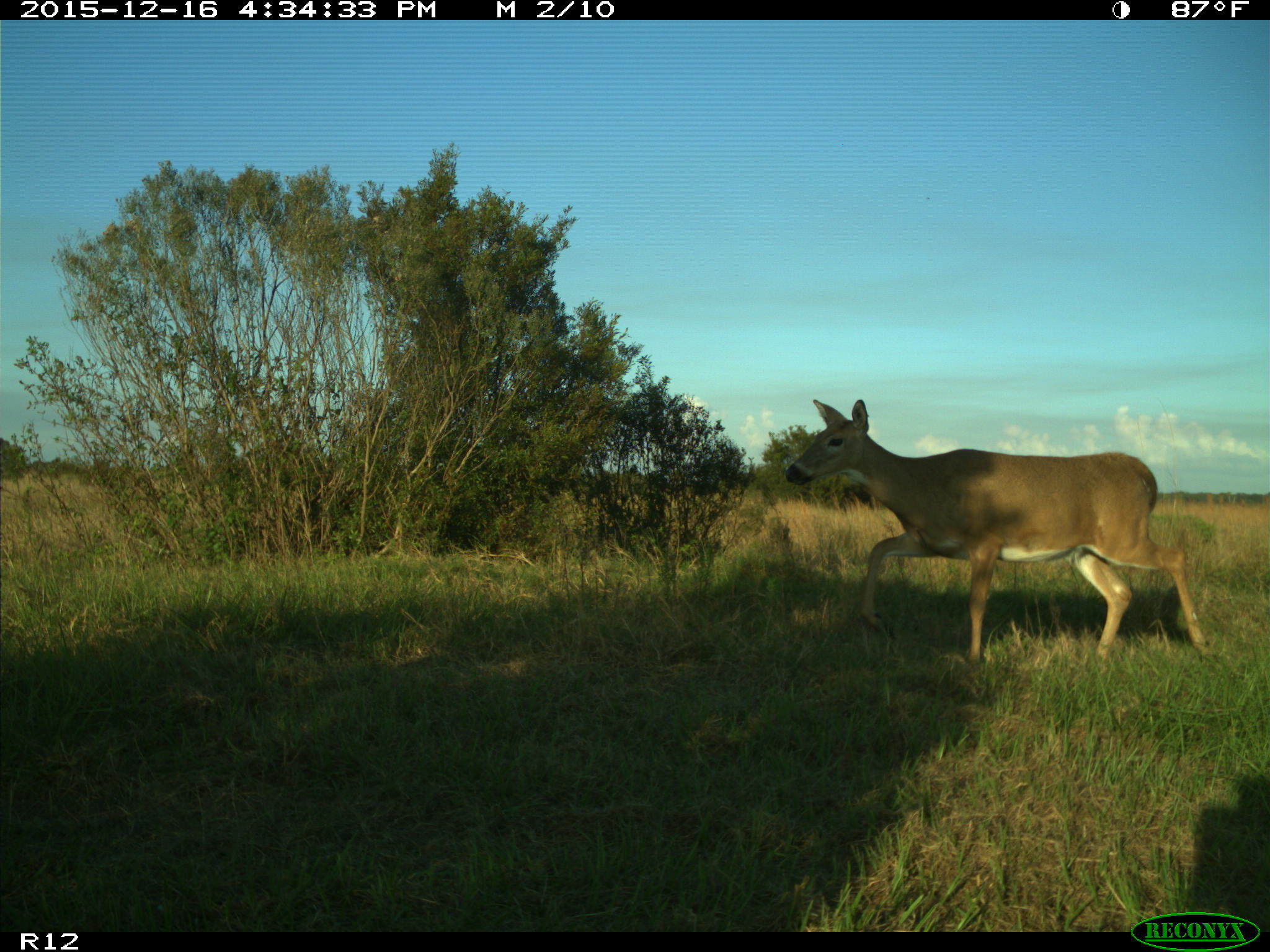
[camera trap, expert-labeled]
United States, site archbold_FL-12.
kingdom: Animalia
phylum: Chordata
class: Mammalia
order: Artiodactyla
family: Cervidae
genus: Odocoileus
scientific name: Odocoileus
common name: deer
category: unidentified deer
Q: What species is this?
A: Unidentified deer (deer) (Odocoileus).